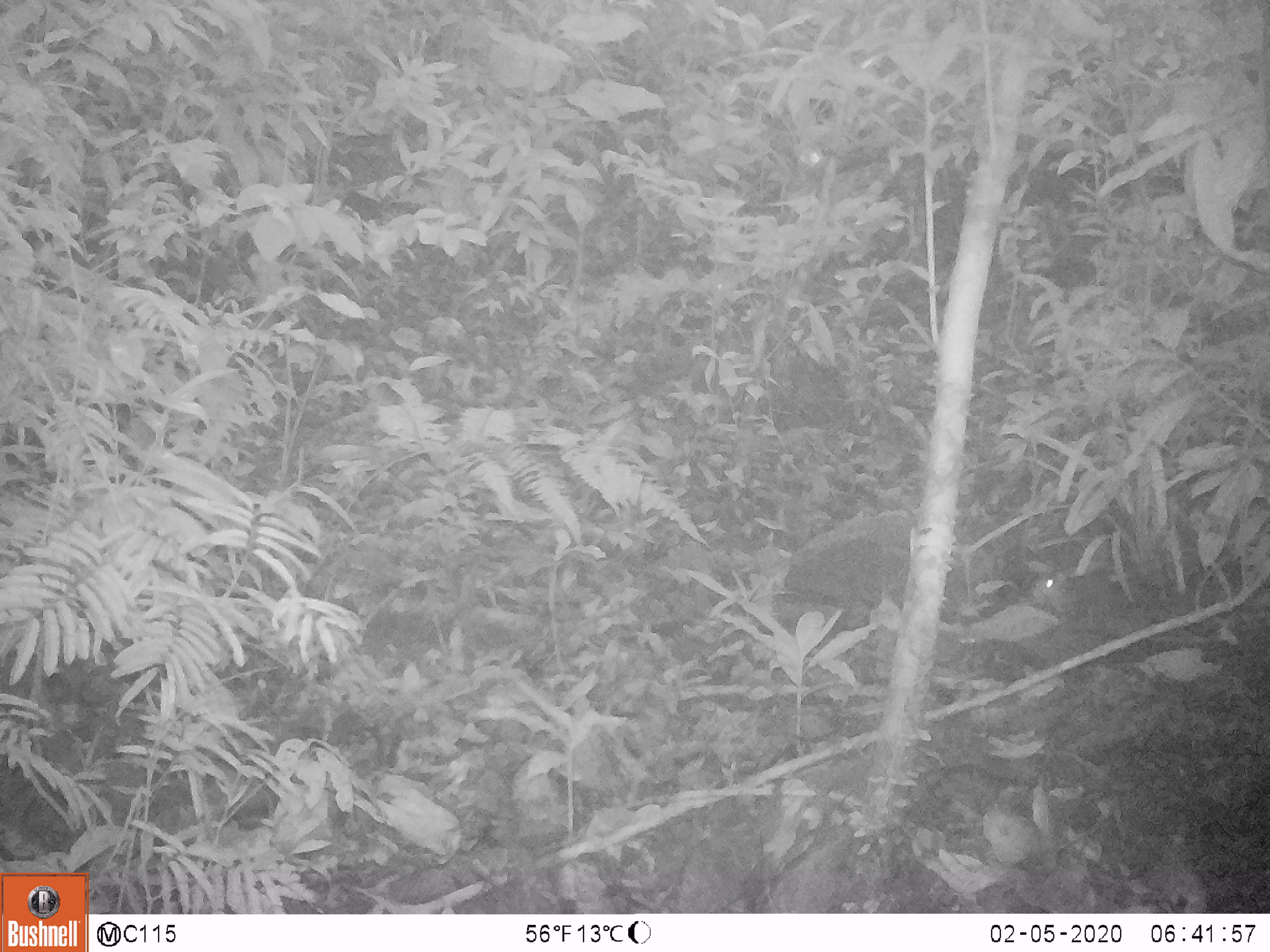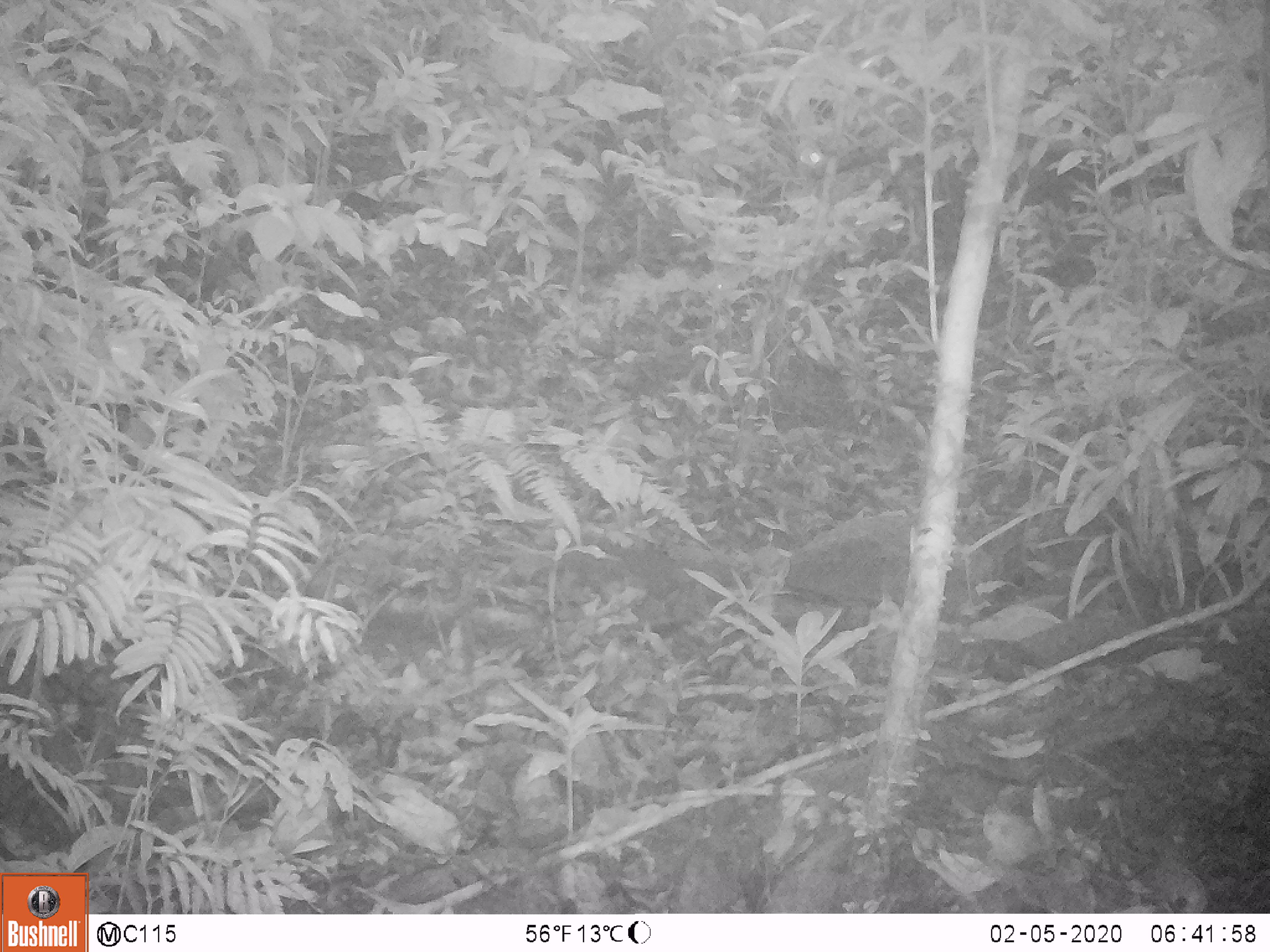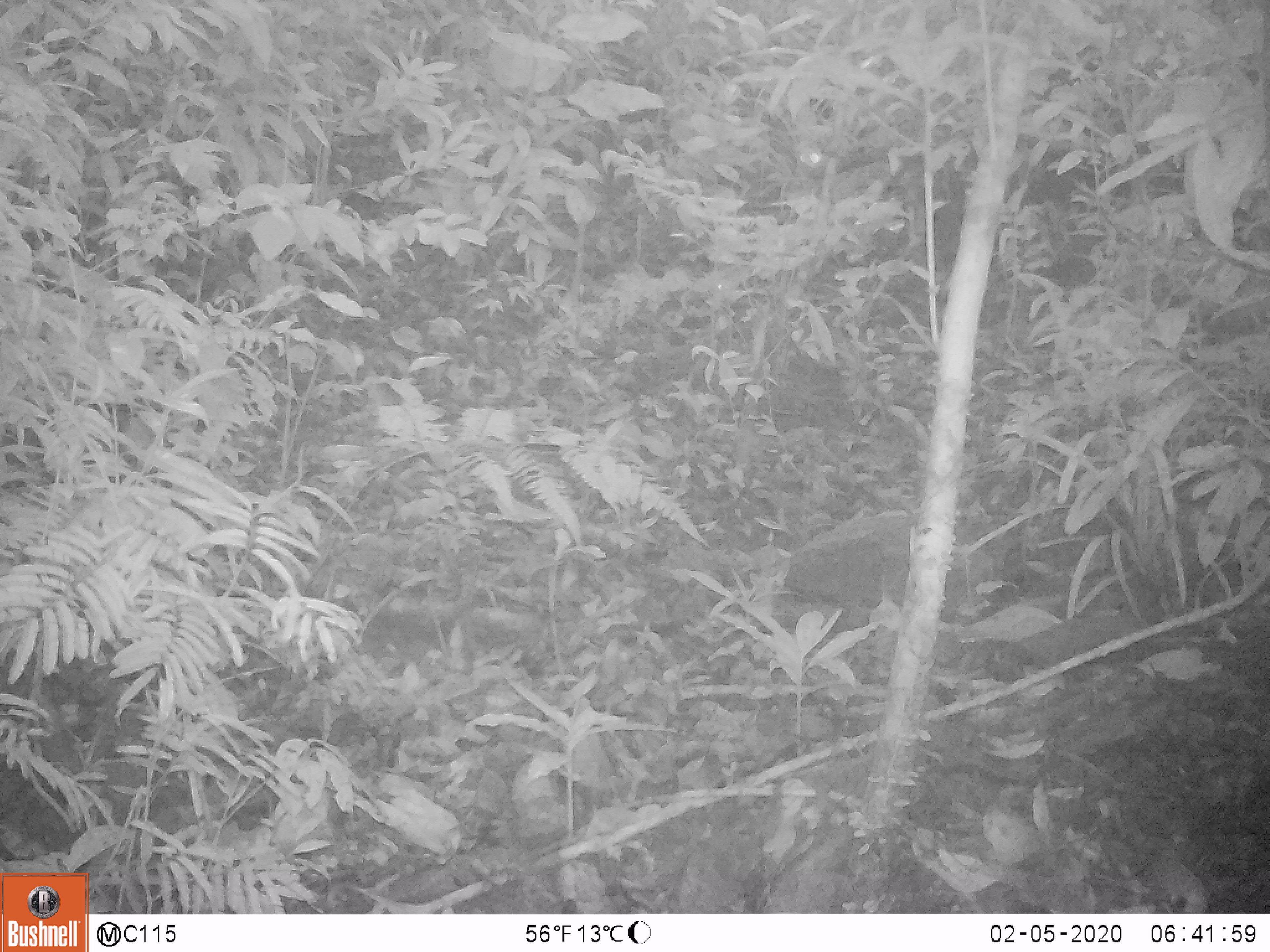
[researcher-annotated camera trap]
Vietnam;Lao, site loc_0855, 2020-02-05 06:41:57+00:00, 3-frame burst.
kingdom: Animalia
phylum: Chordata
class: Mammalia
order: Rodentia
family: Sciuridae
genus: Dremomys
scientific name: Dremomys rufigenis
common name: red-cheeked squirrel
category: red cheeked squirrel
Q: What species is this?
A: Red cheeked squirrel (red-cheeked squirrel) (Dremomys rufigenis).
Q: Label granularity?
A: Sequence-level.